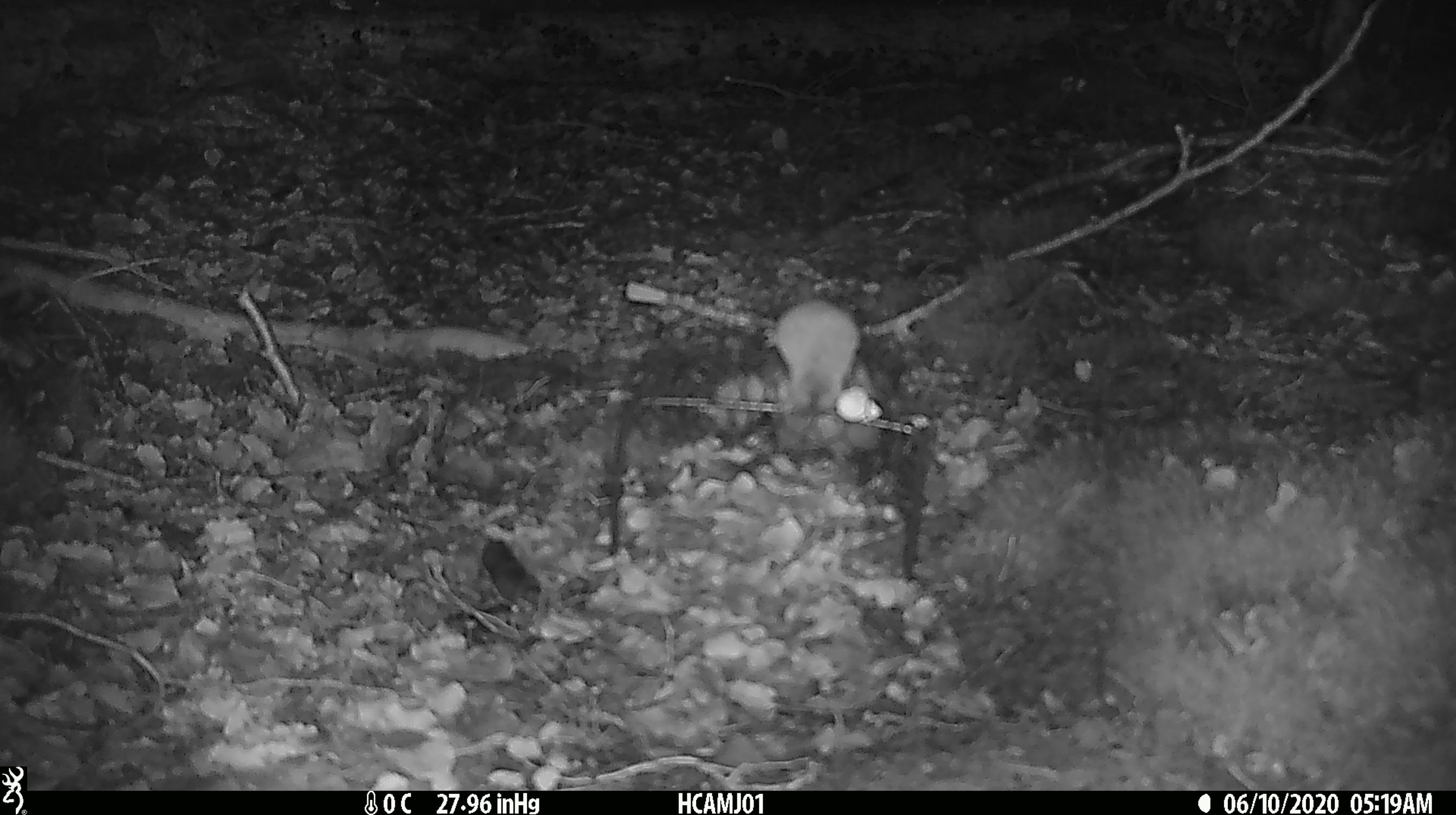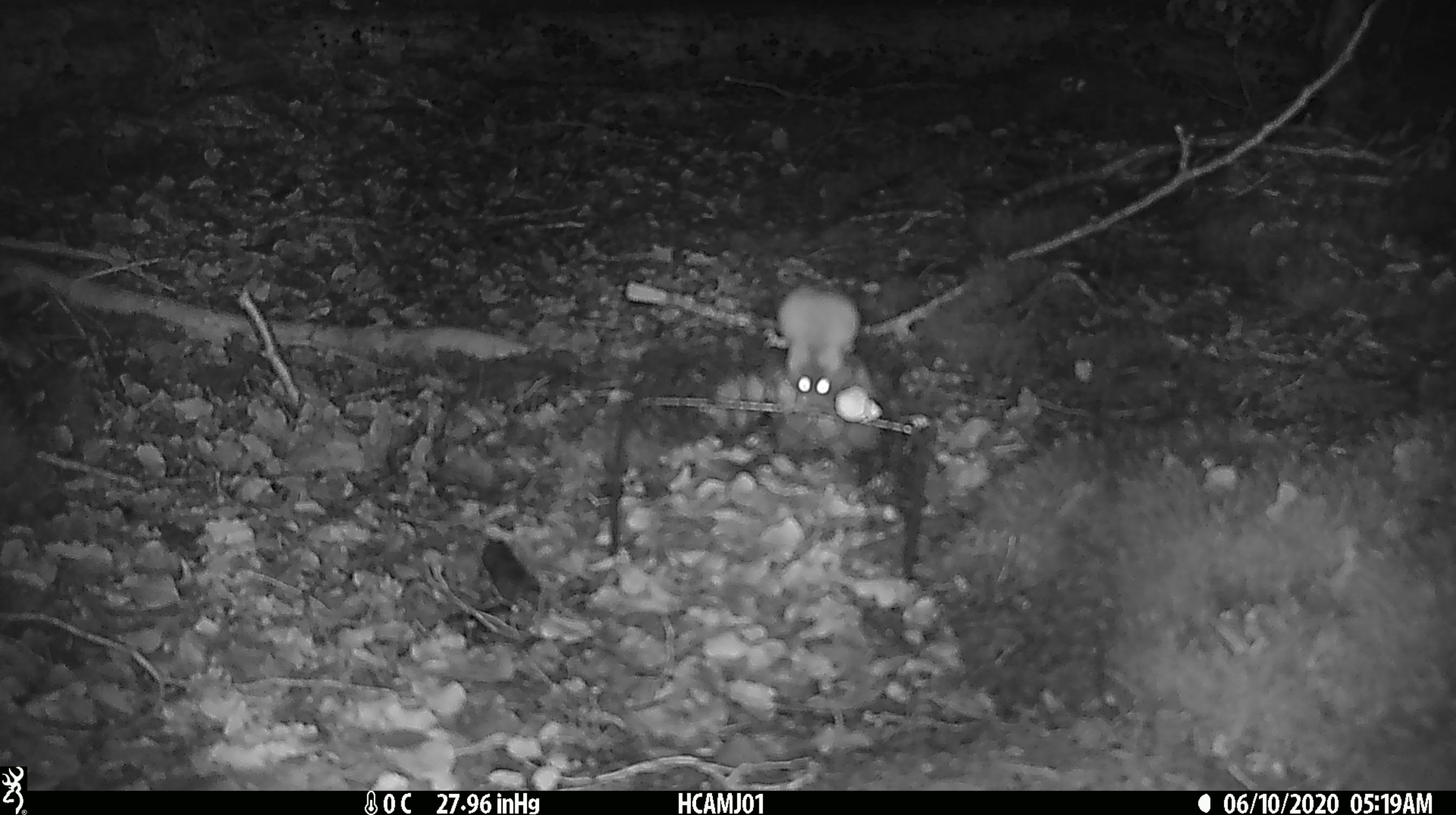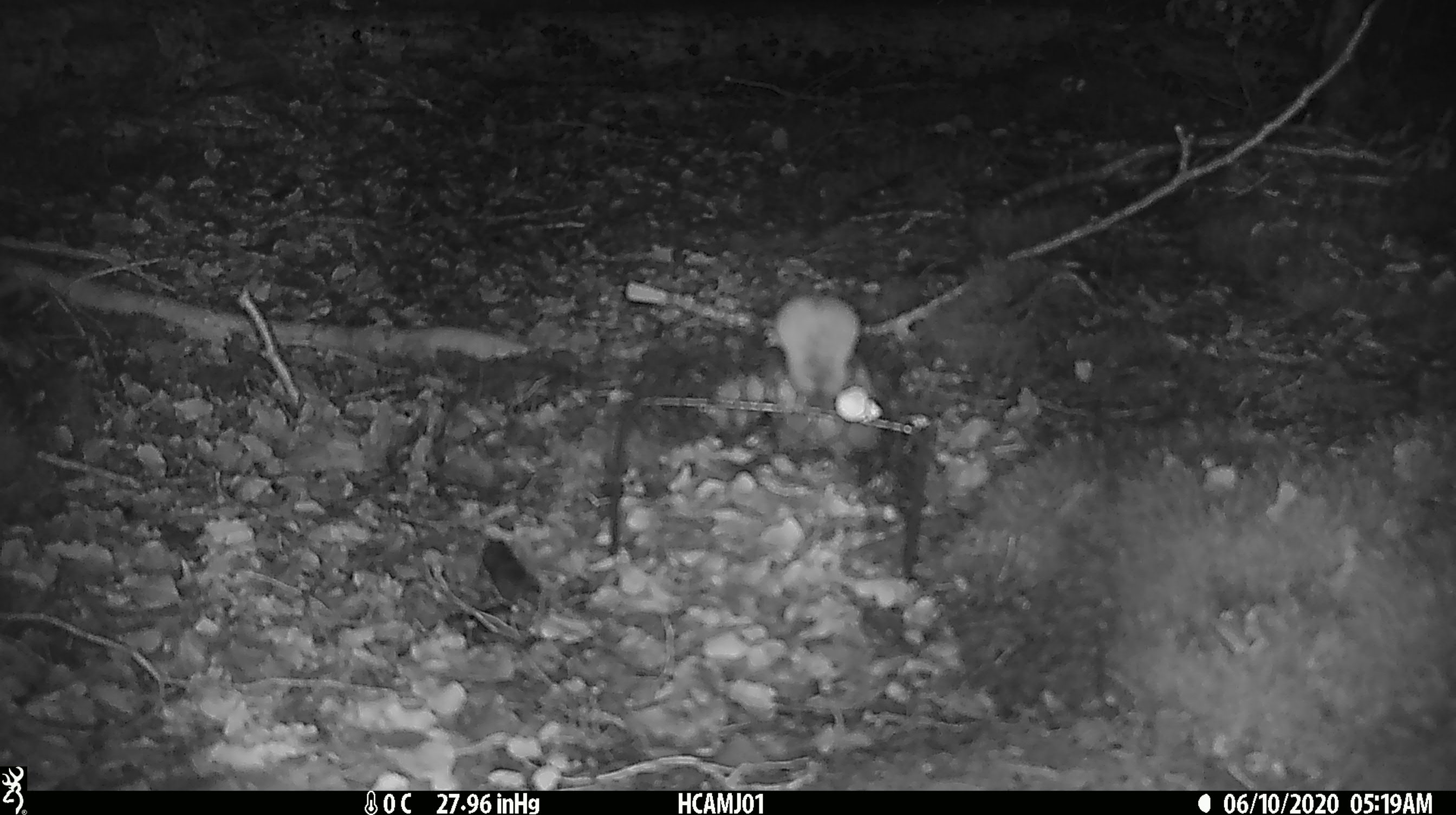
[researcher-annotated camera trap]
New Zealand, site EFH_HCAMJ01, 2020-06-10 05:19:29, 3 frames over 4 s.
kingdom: Animalia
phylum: Chordata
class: Mammalia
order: Rodentia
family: Muridae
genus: Mus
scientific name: Mus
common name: mouse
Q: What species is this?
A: Mouse (Mus).